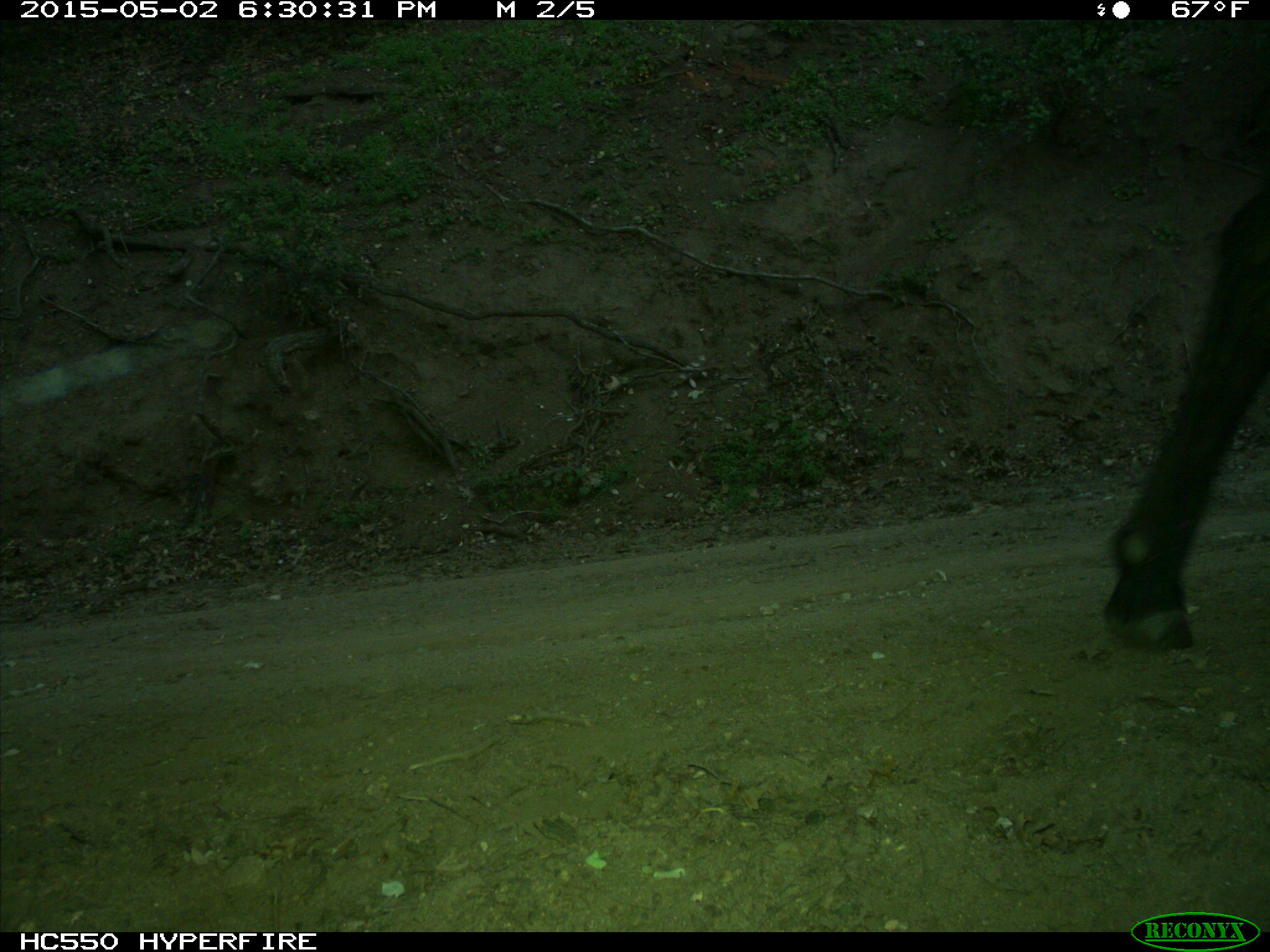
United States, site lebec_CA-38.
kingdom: Animalia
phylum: Chordata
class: Mammalia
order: Artiodactyla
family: Bovidae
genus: Bos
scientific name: Bos taurus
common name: domestic cow